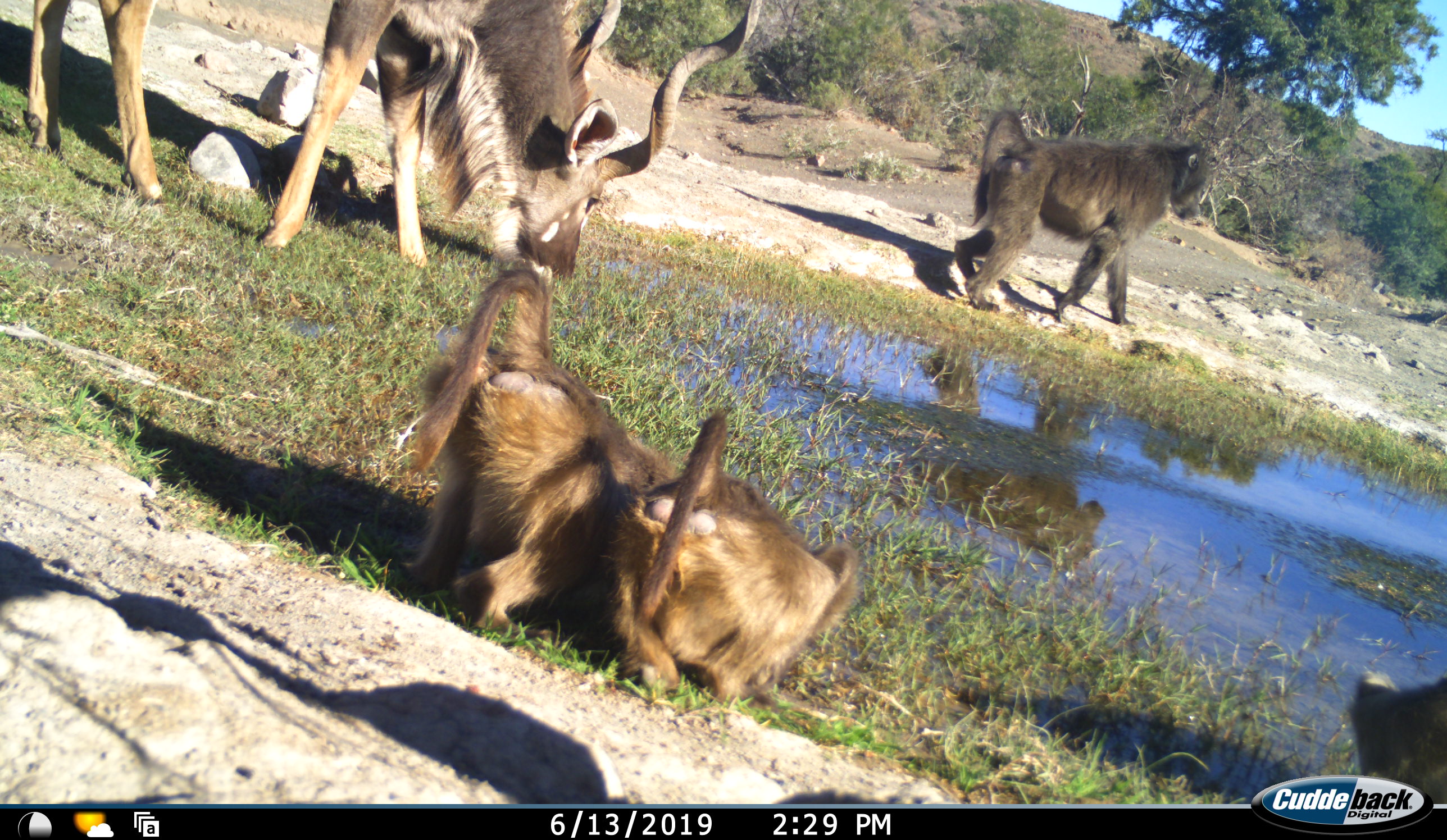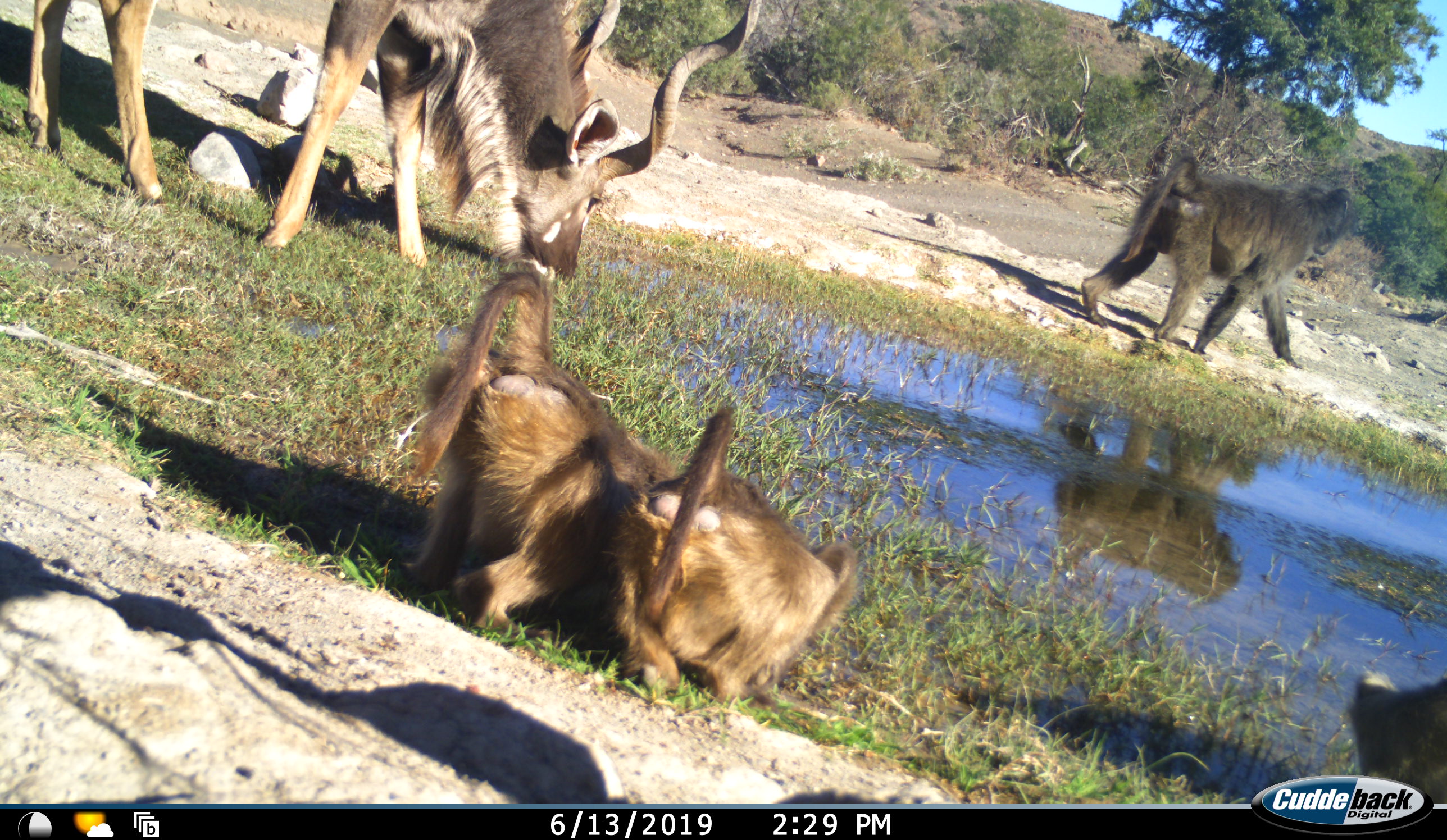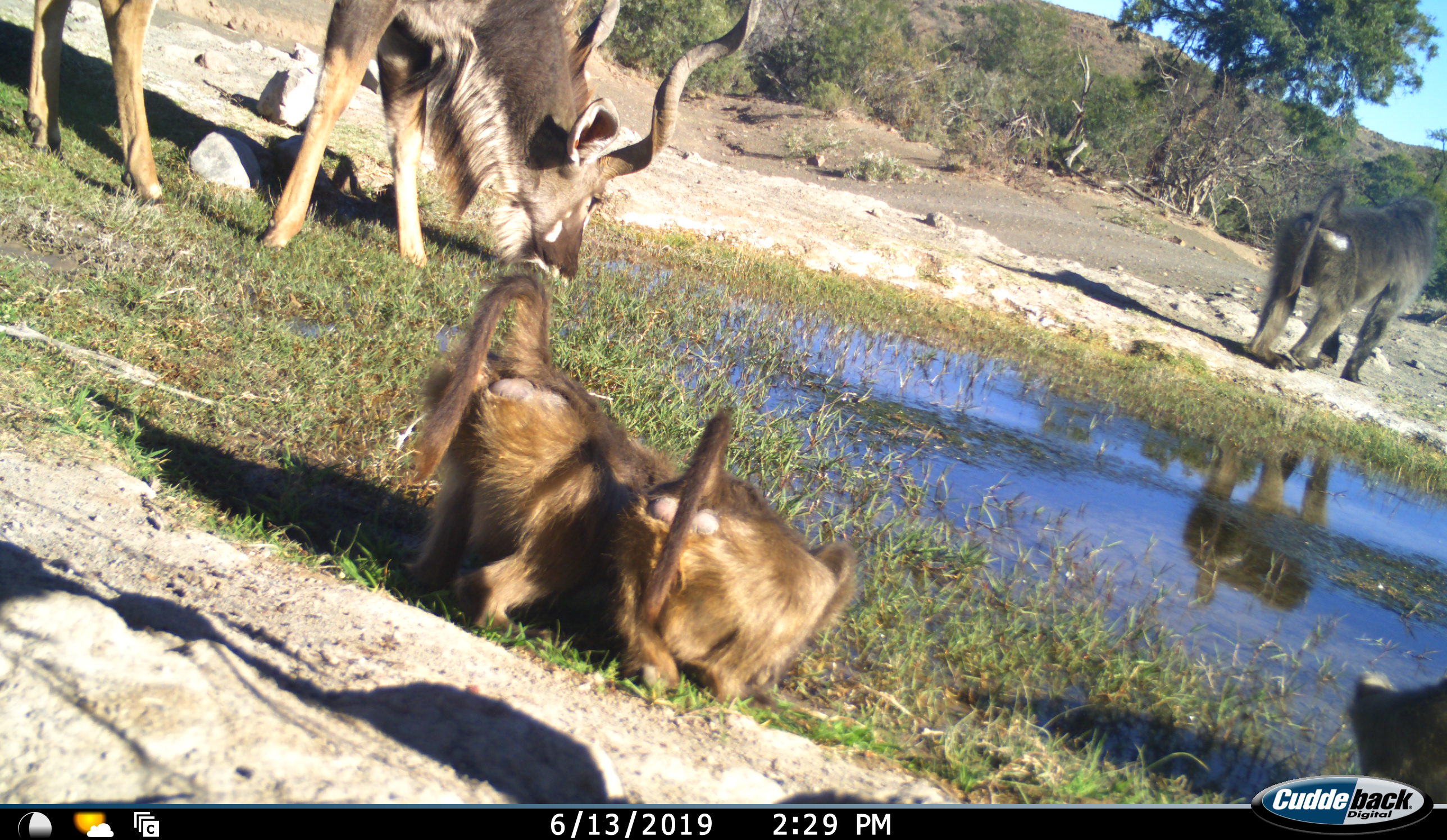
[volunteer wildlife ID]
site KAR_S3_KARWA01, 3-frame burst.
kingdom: Animalia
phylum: Chordata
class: Mammalia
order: Primates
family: Cercopithecidae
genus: Papio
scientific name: Papio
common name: baboon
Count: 3.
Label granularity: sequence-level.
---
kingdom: Animalia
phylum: Chordata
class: Mammalia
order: Artiodactyla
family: Bovidae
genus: Tragelaphus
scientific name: Tragelaphus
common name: kudu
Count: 1.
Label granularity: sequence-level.